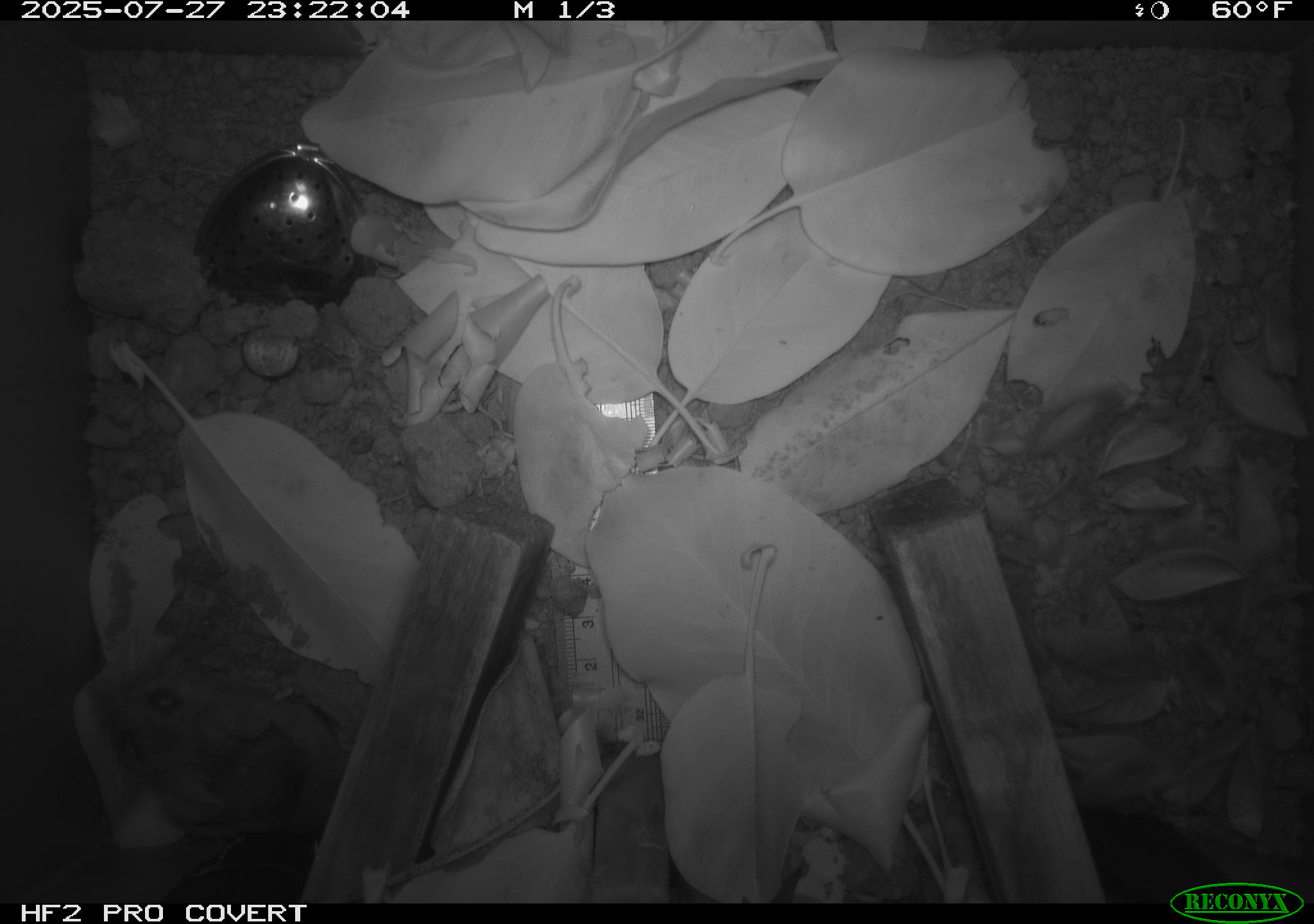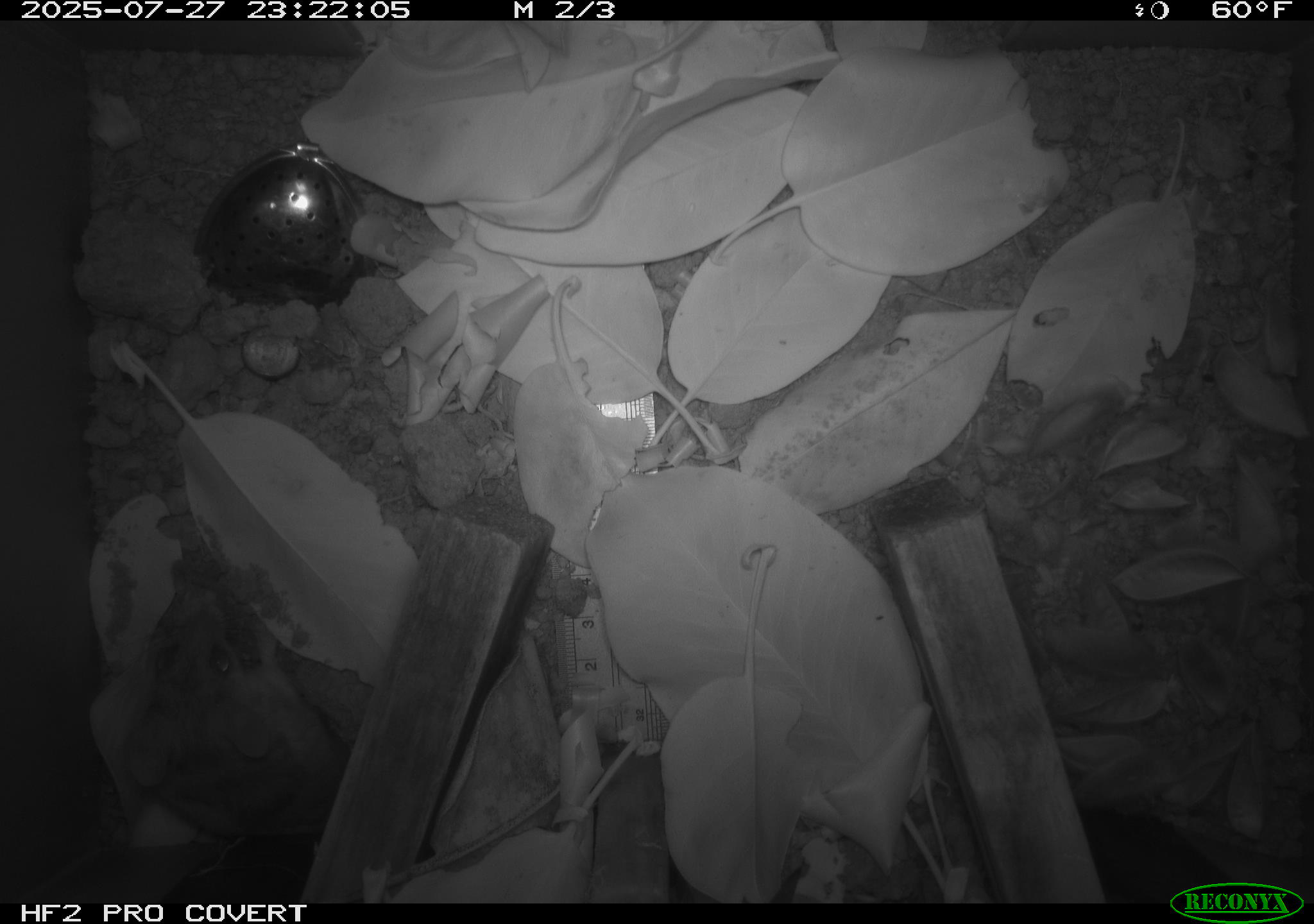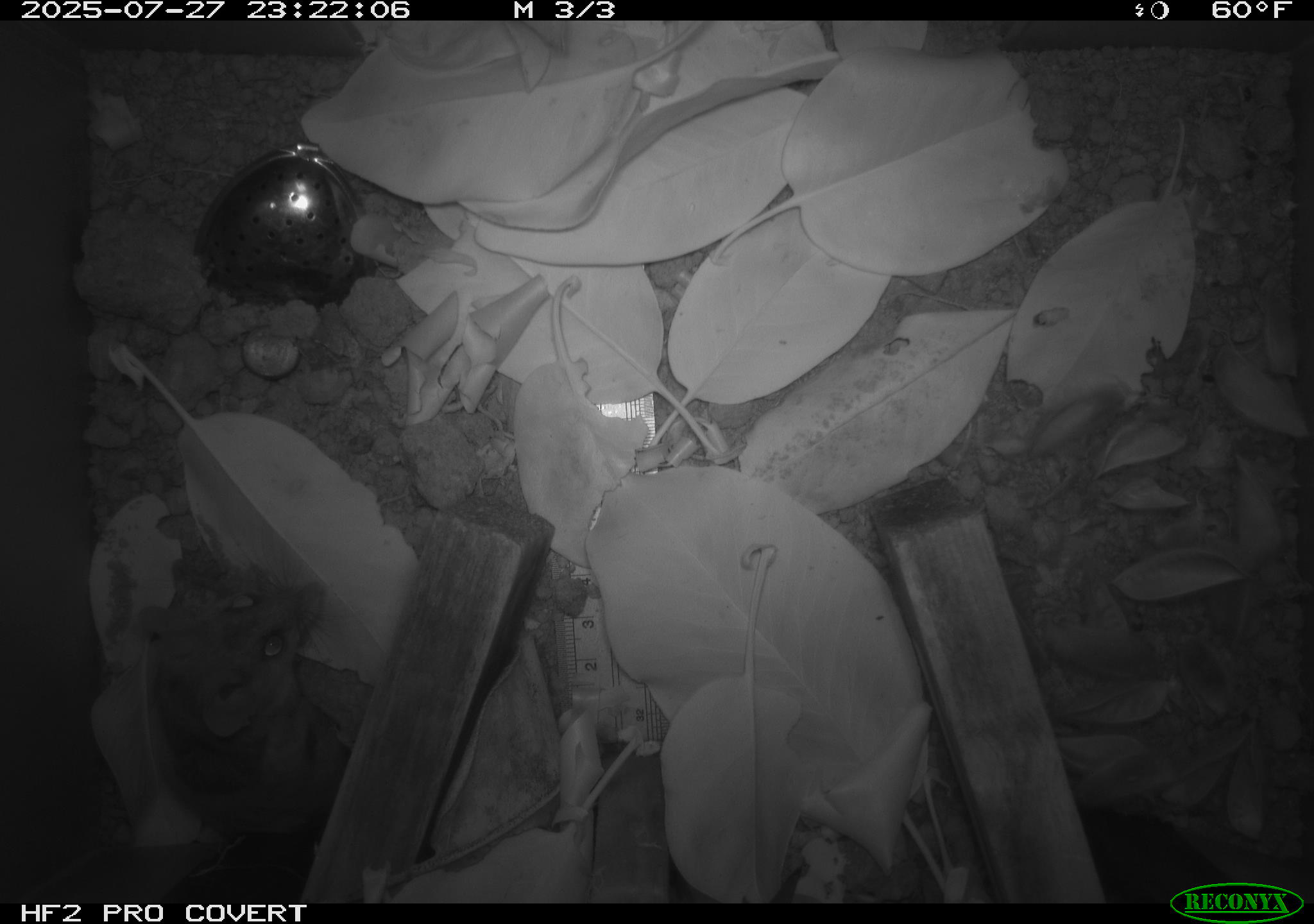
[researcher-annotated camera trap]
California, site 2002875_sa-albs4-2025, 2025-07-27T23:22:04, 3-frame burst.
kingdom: Animalia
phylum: Chordata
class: Mammalia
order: Rodentia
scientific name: Rodentia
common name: mouse species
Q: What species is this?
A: Mouse species (Rodentia).